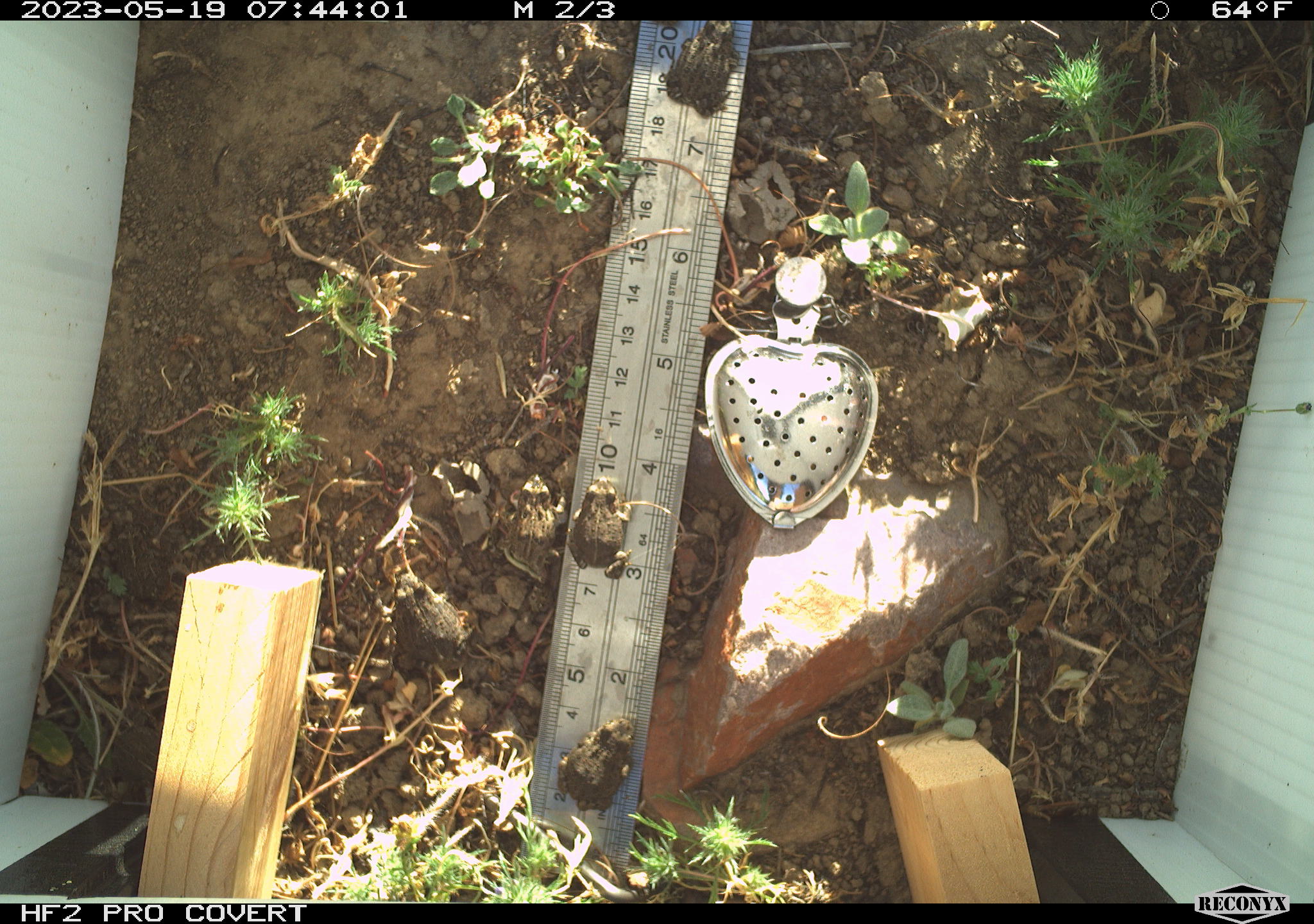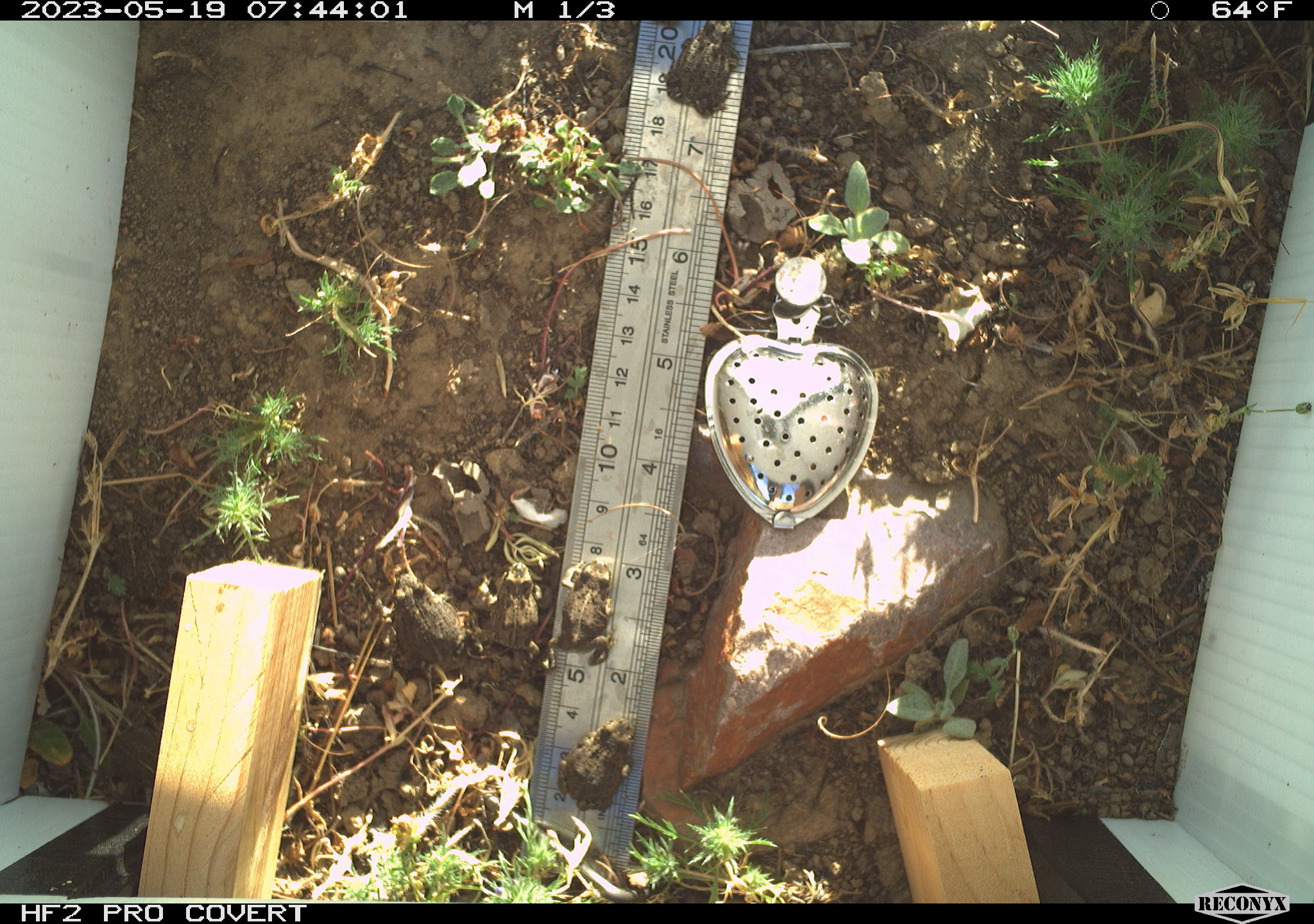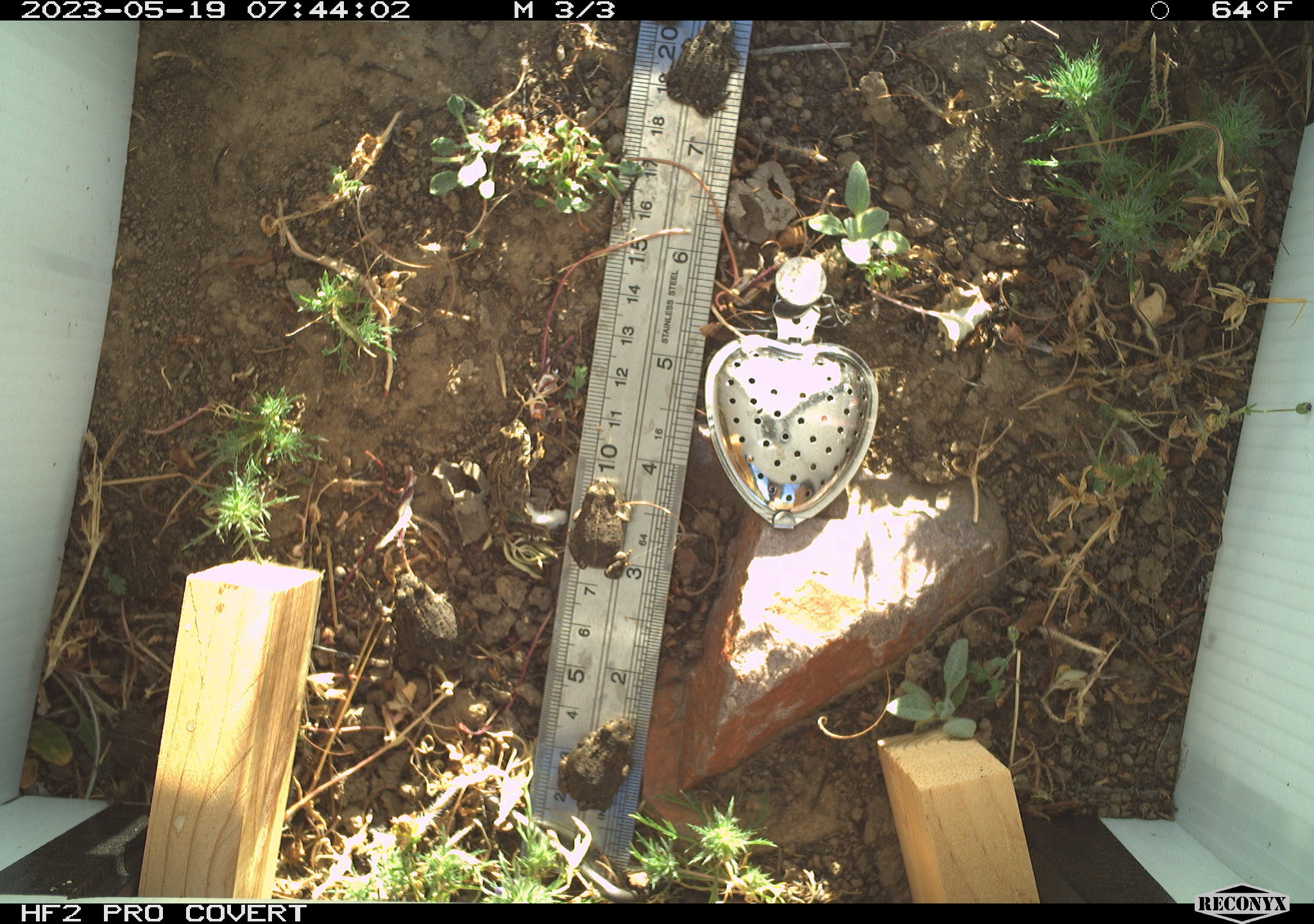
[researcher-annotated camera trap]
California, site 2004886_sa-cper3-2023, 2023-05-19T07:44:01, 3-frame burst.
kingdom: Animalia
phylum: Chordata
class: Amphibia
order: Anura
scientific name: Anura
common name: frogs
Frogs (Anura).